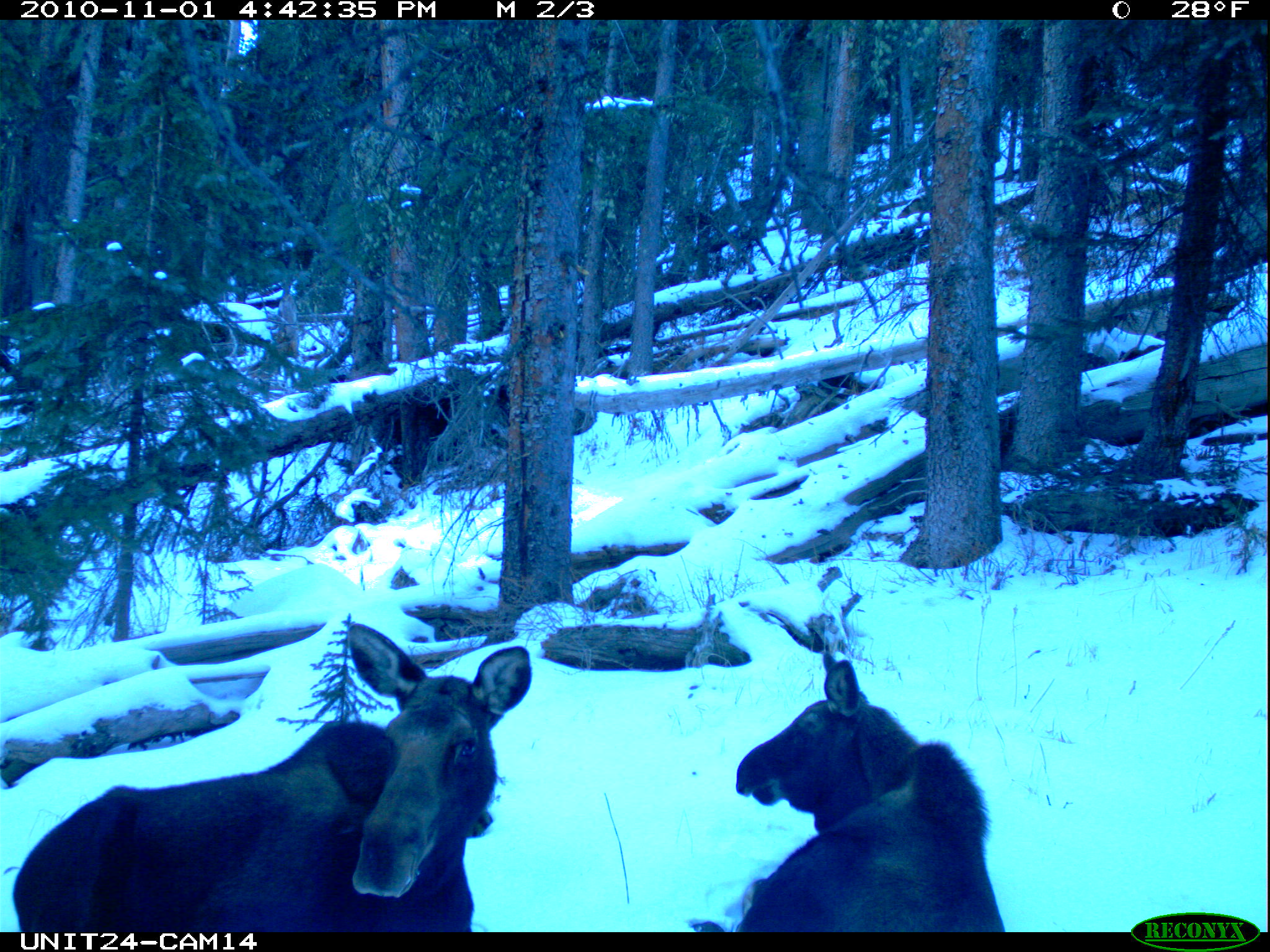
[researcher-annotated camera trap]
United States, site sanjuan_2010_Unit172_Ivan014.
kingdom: Animalia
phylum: Chordata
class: Mammalia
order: Artiodactyla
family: Cervidae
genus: Alces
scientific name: Alces alces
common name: moose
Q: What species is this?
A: Alces alces (moose).